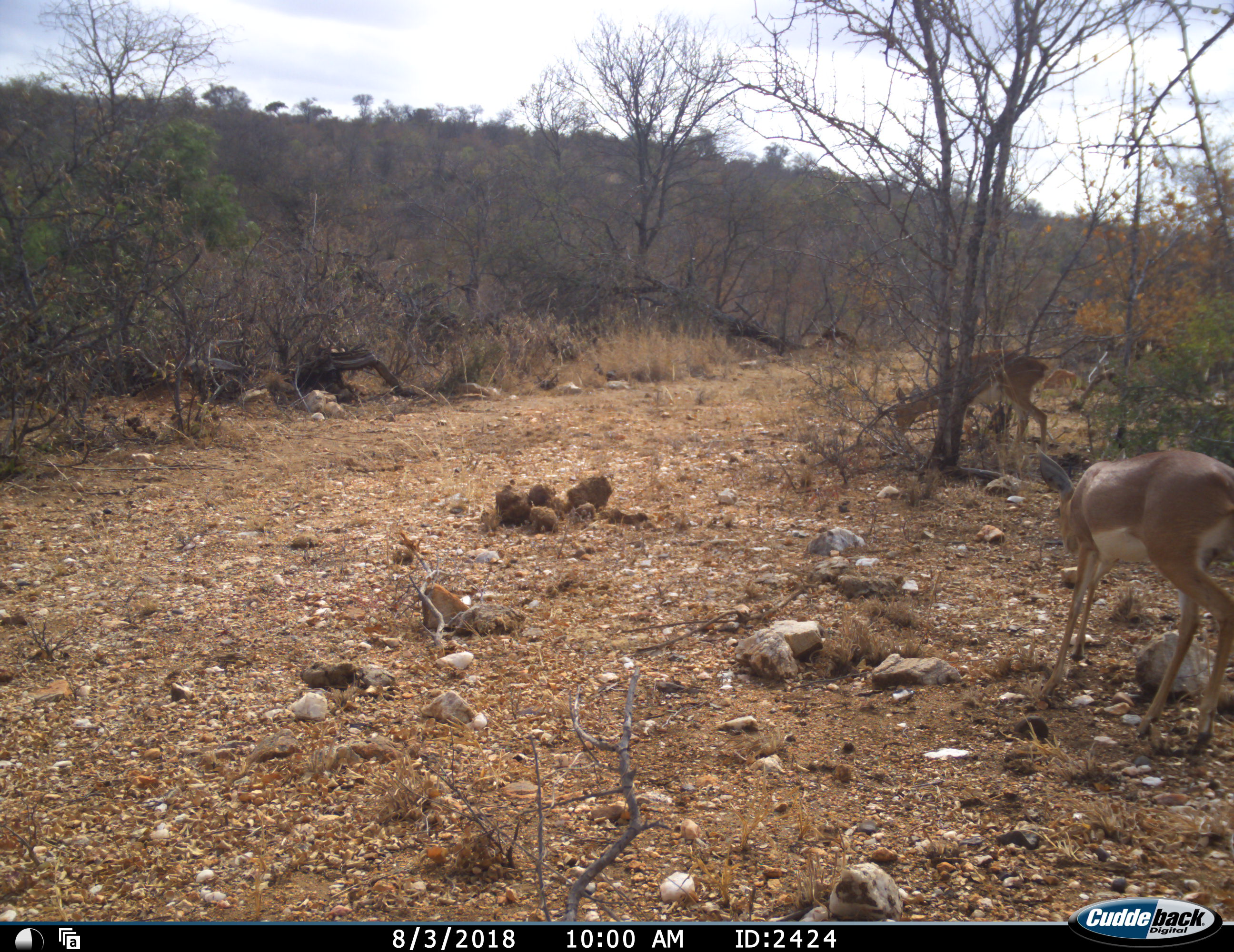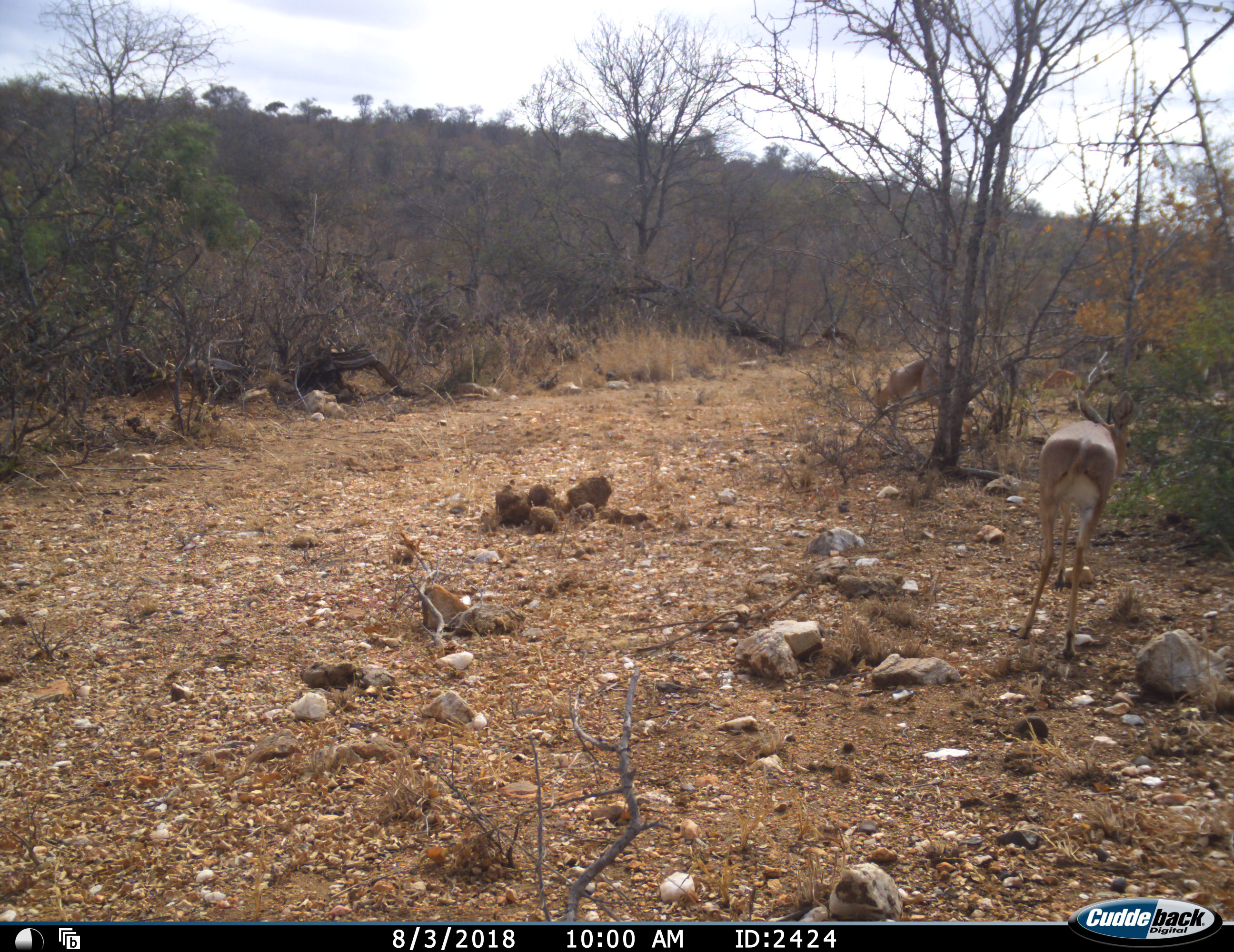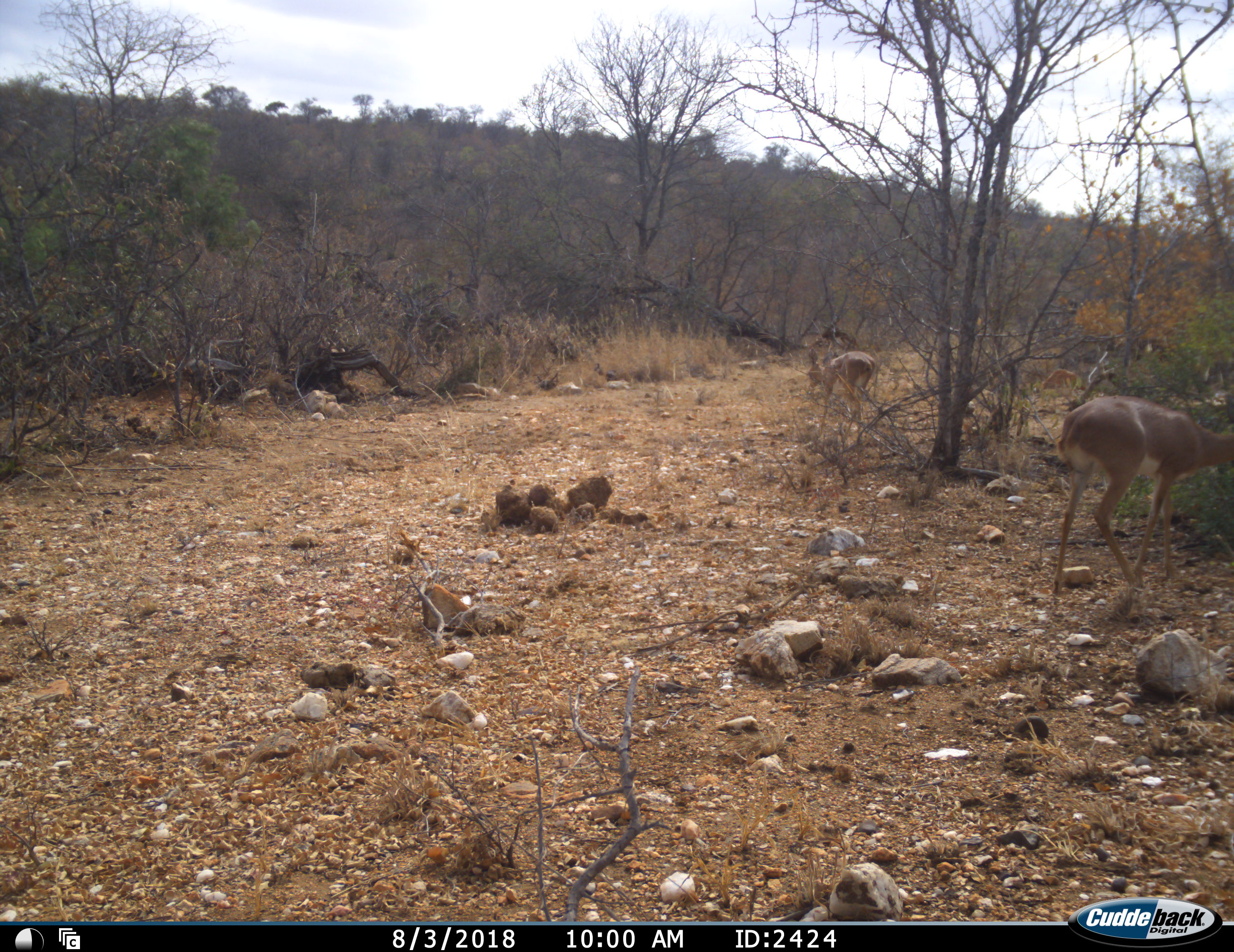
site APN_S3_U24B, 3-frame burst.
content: unidentified animal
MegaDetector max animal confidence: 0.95